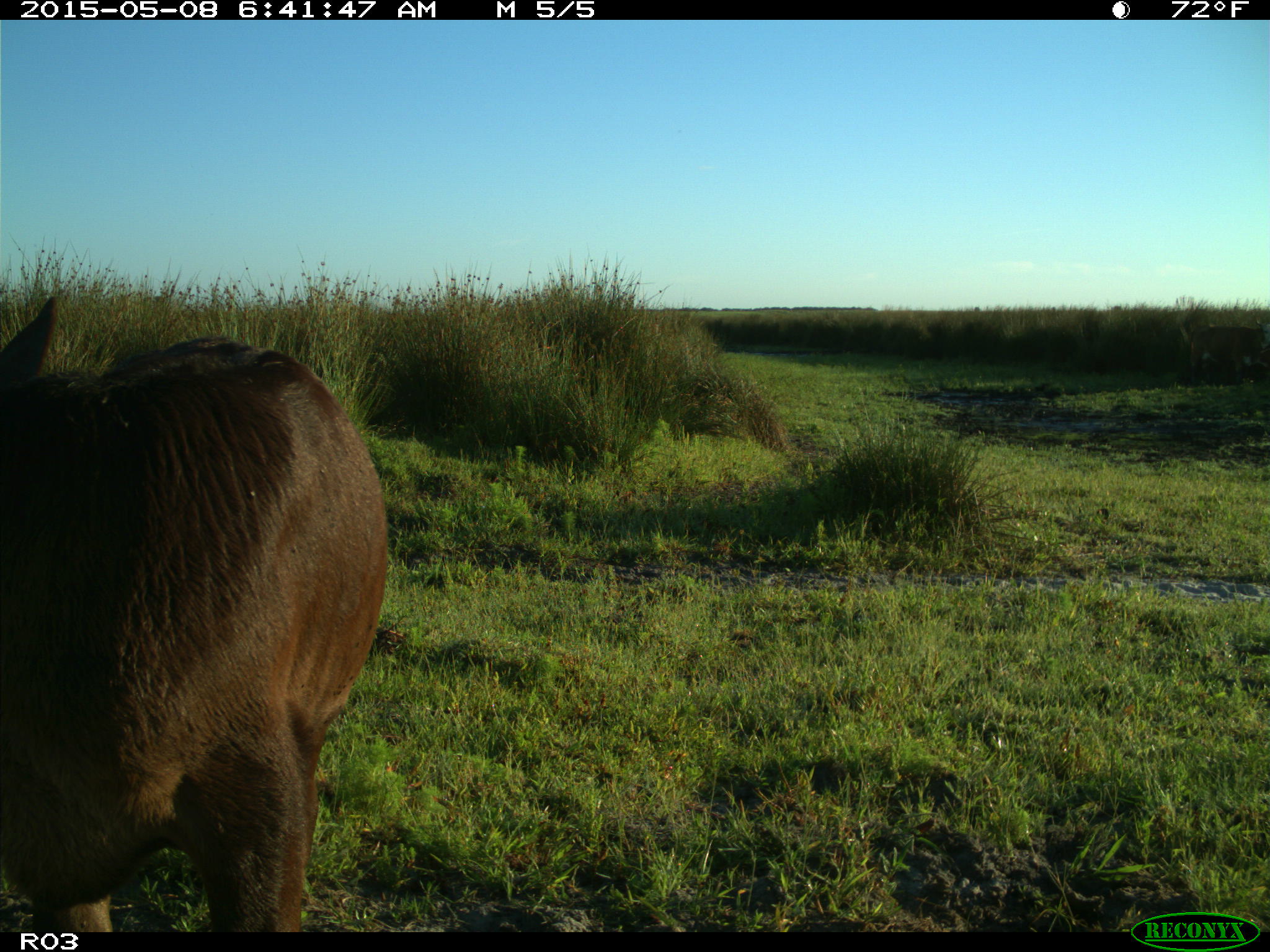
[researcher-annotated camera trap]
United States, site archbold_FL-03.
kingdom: Animalia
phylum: Chordata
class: Mammalia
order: Artiodactyla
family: Bovidae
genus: Bos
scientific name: Bos taurus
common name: domestic cow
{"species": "Bos taurus (domestic cow)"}